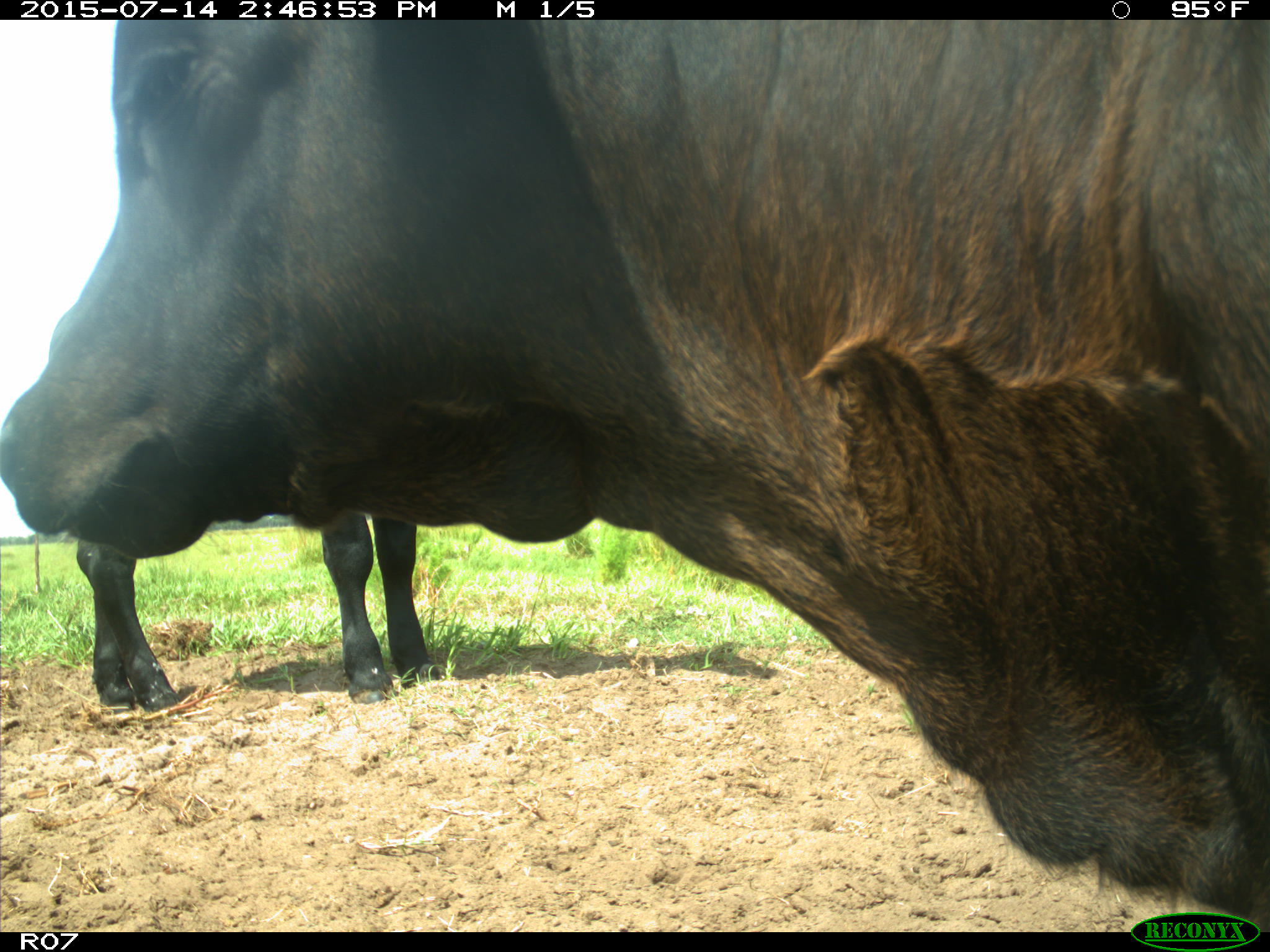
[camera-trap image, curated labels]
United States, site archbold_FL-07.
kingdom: Animalia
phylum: Chordata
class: Mammalia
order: Artiodactyla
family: Bovidae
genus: Bos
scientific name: Bos taurus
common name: domestic cow